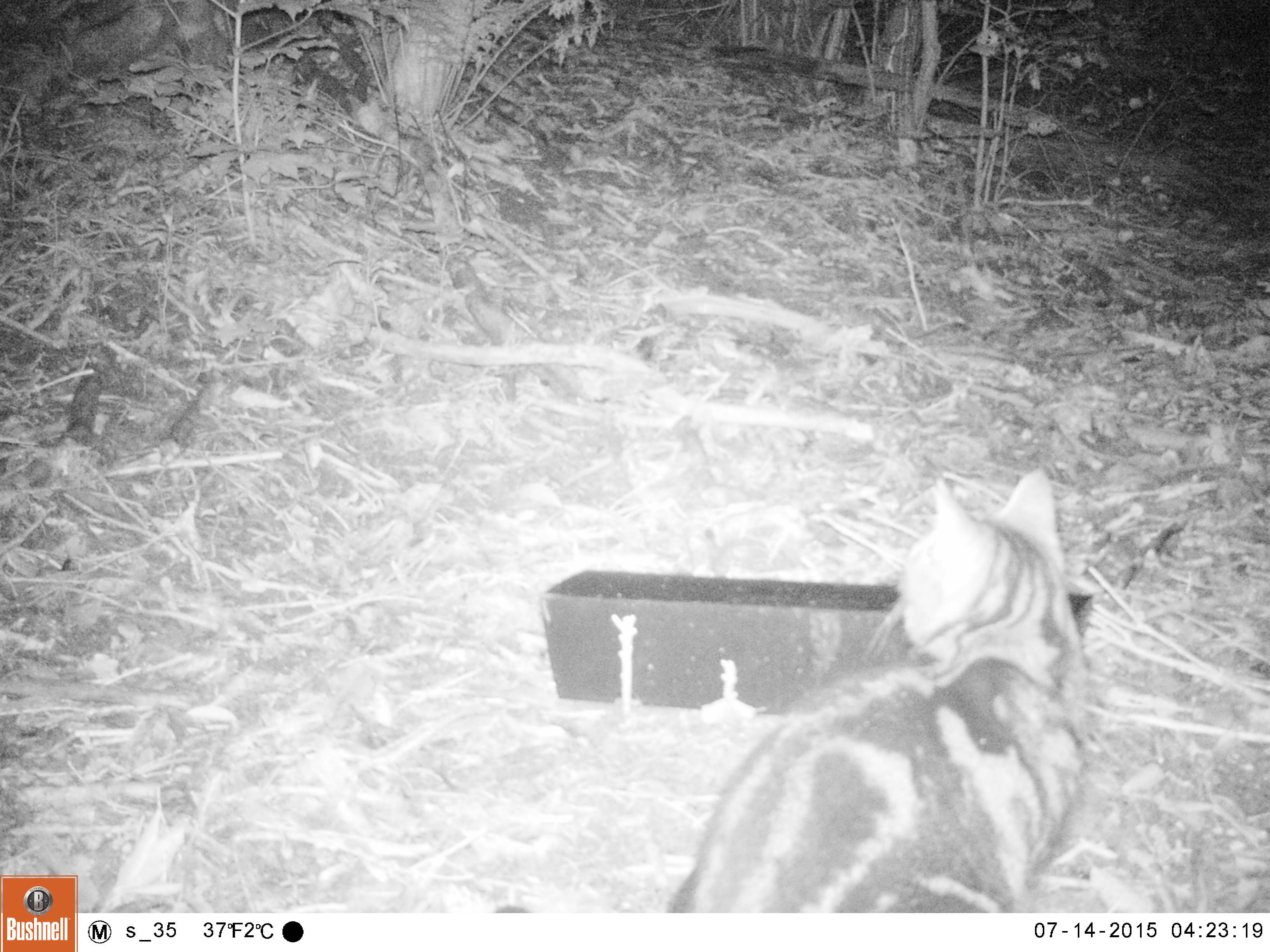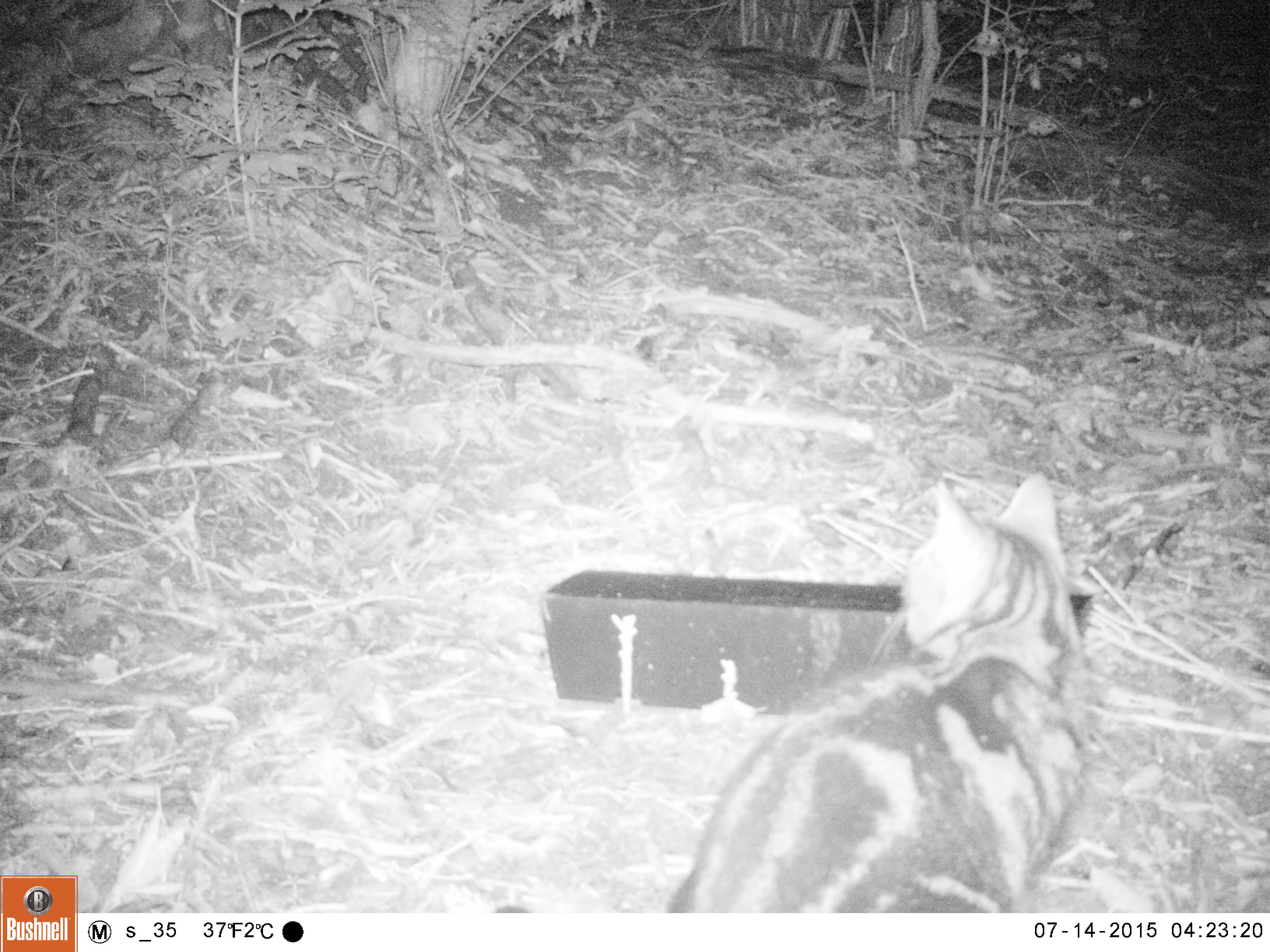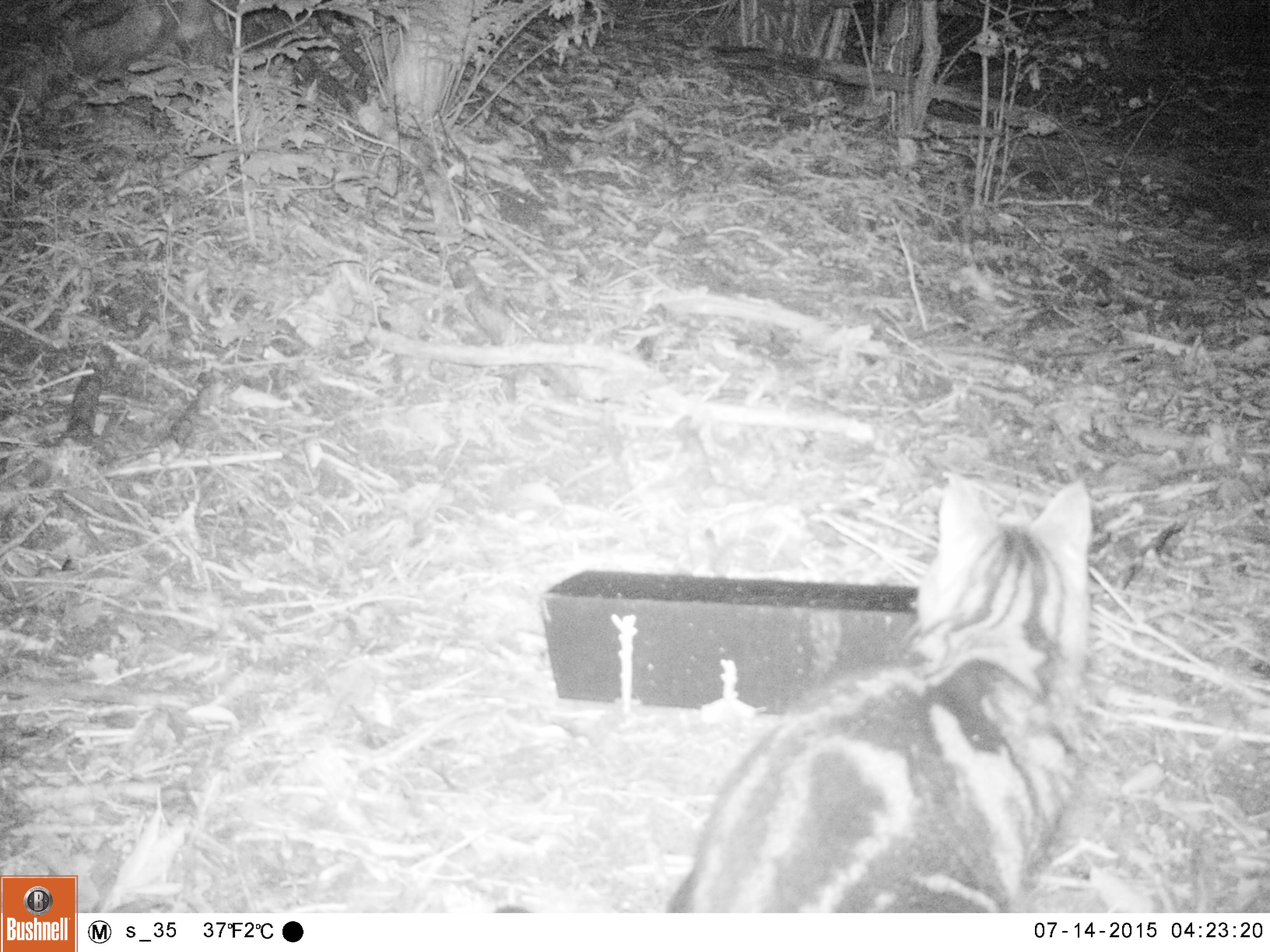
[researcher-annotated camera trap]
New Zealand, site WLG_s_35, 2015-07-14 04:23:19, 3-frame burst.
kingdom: Animalia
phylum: Chordata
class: Mammalia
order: Carnivora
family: Felidae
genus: Felis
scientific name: Felis catus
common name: domestic cat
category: cat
Cat (domestic cat) (Felis catus).